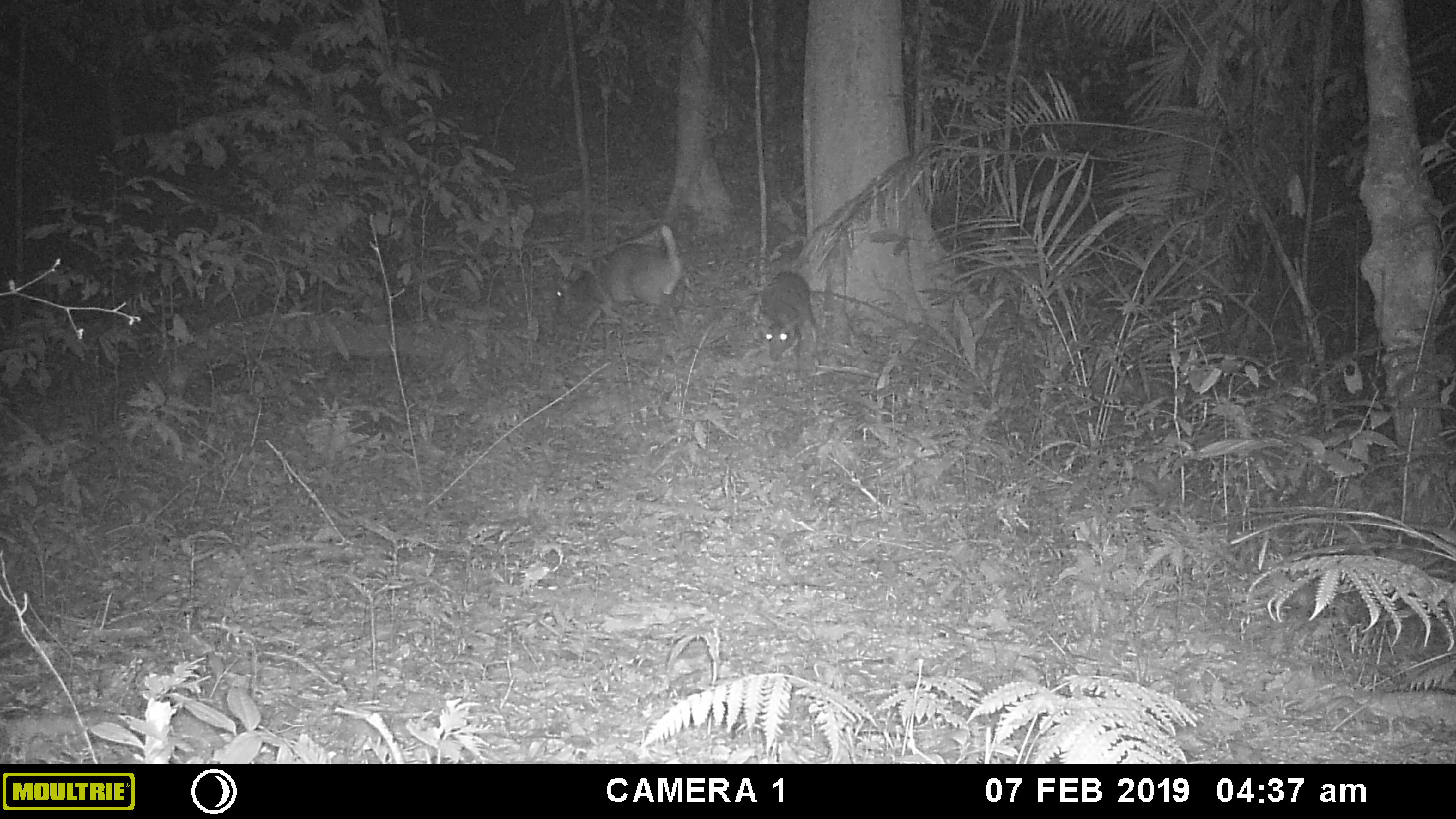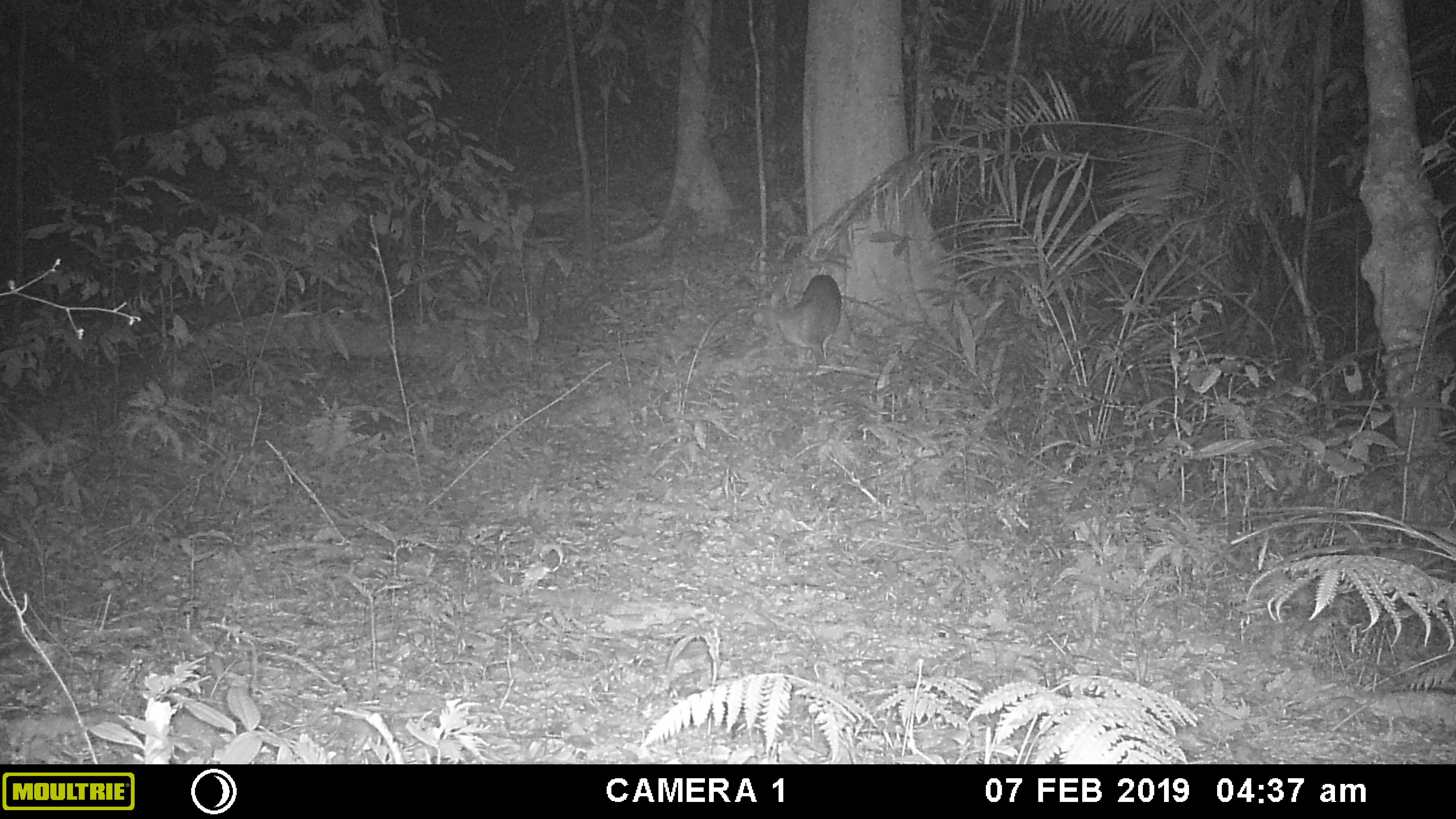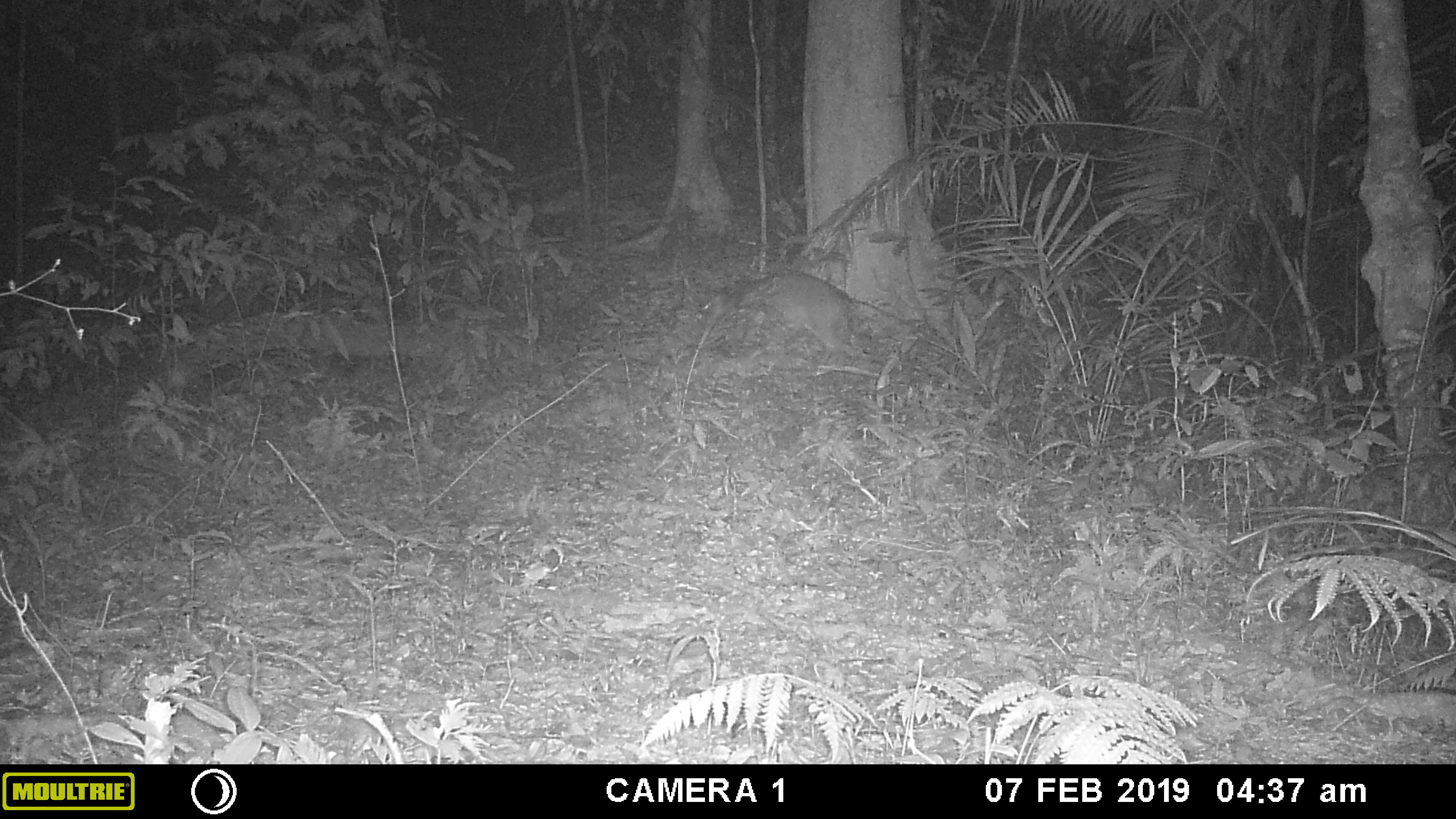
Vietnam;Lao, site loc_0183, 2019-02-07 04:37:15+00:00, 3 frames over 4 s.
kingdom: Animalia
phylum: Chordata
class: Mammalia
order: Artiodactyla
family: Cervidae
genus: Muntiacus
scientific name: Muntiacus vuquangensis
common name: large-antlered muntjac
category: large antlered muntjac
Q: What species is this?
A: Large antlered muntjac (large-antlered muntjac) (Muntiacus vuquangensis).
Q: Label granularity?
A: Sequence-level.